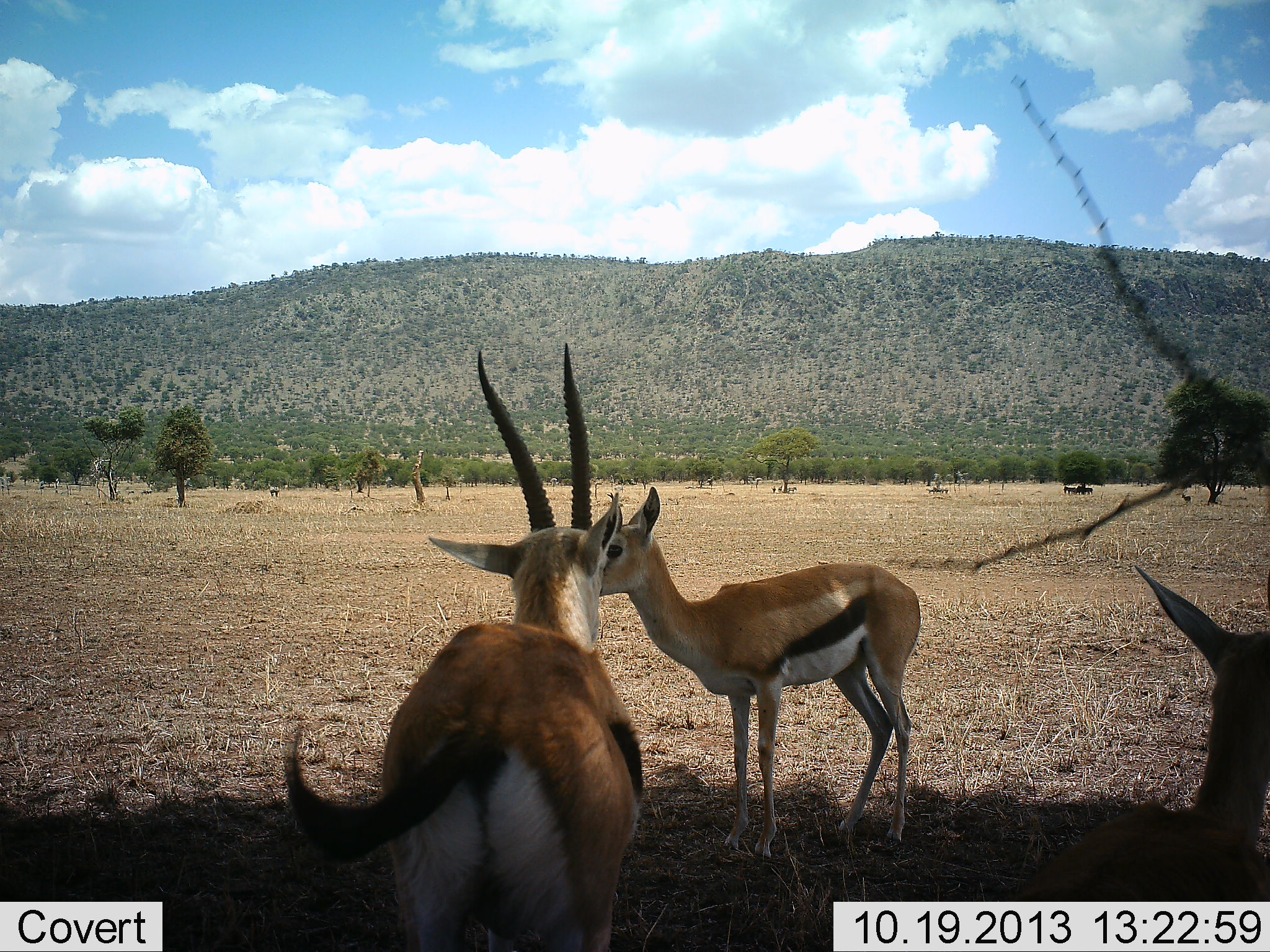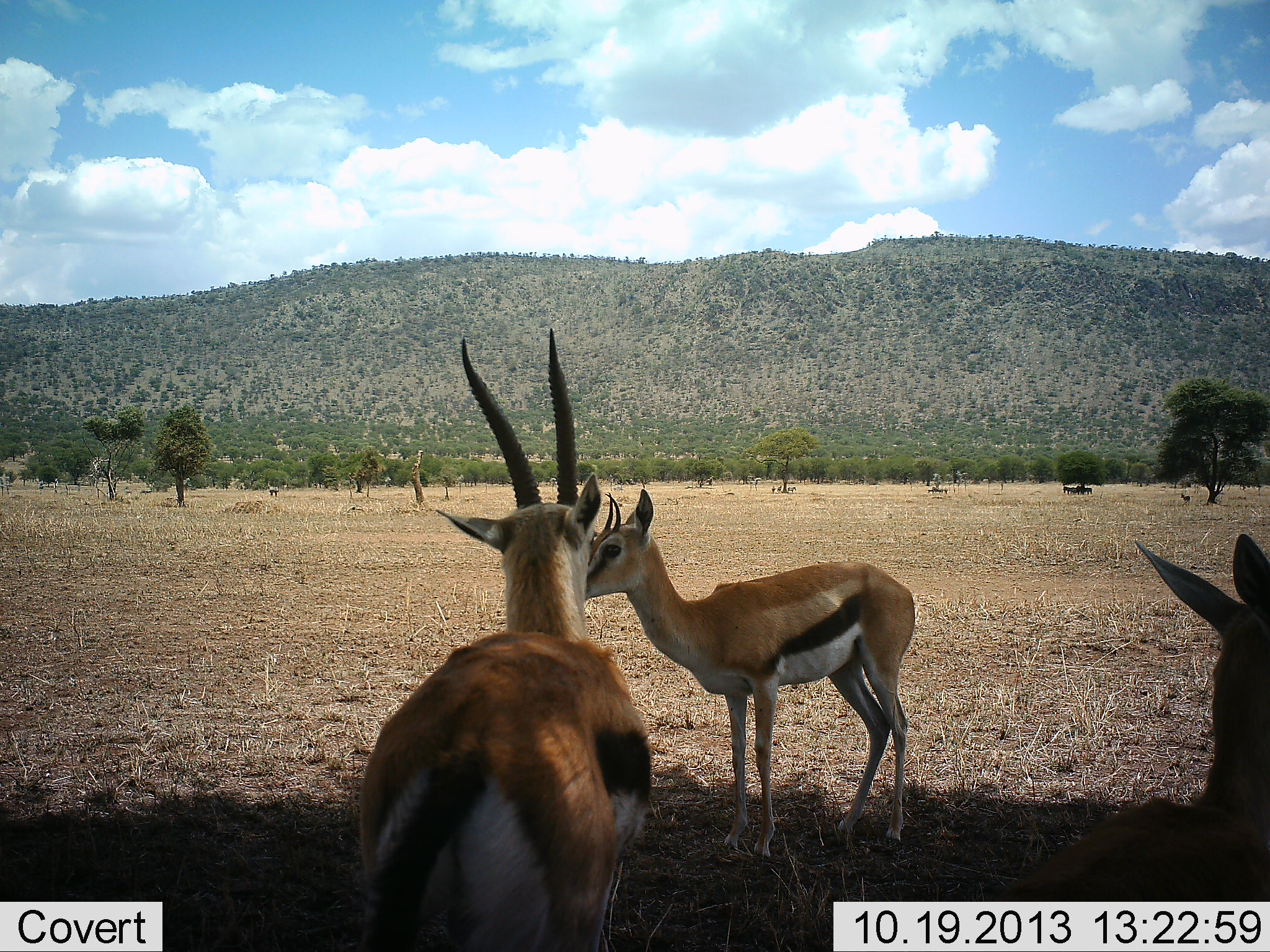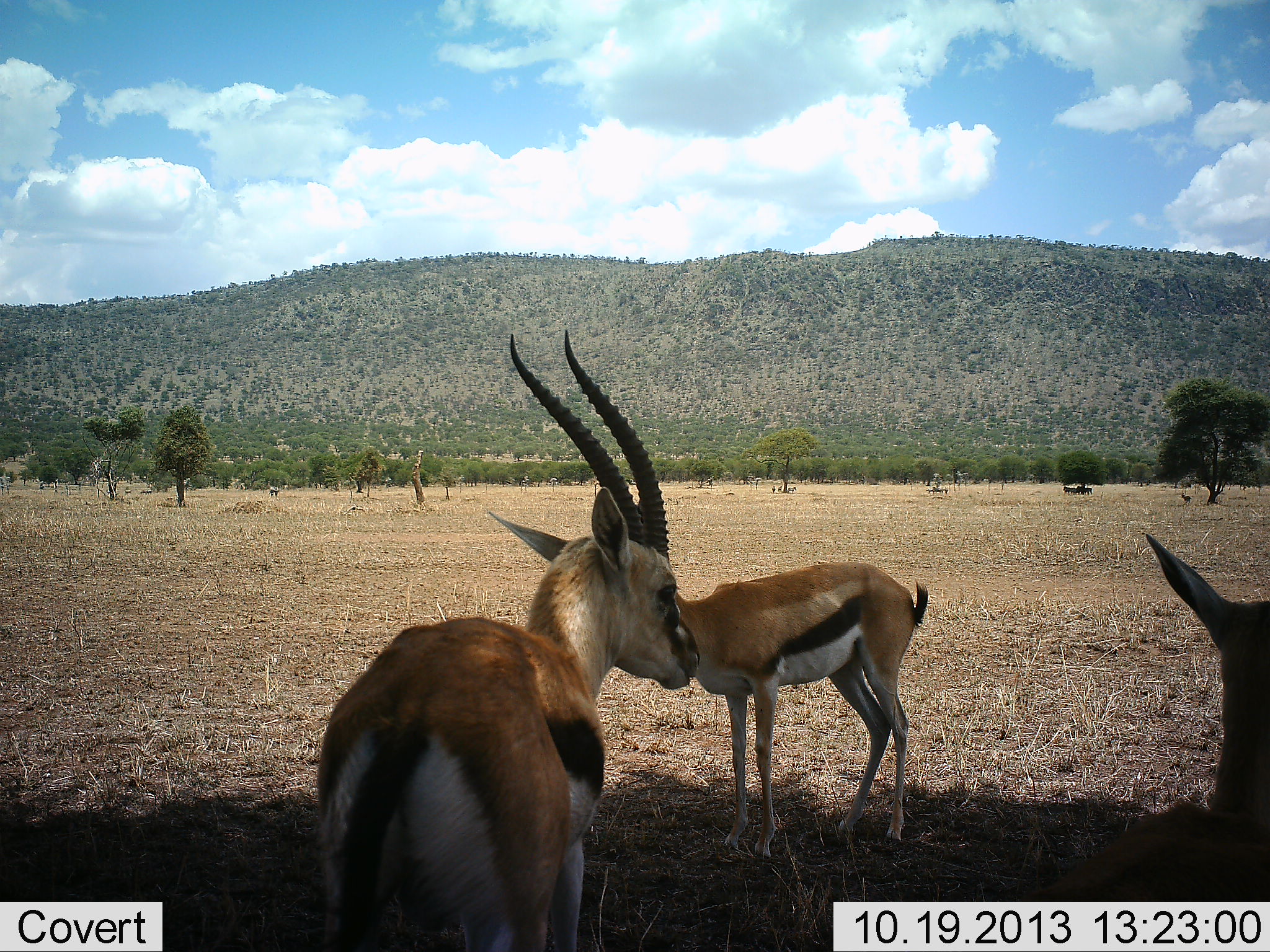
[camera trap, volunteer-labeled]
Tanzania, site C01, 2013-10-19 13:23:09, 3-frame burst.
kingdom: Animalia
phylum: Chordata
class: Mammalia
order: Artiodactyla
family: Bovidae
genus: Eudorcas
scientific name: Eudorcas thomsonii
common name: thomson's gazelle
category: gazellethomsons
Gazellethomsons (thomson's gazelle) (Eudorcas thomsonii), count 3. Behavior (volunteer vote fractions): standing 74%, resting 26%, moving 4%, interacting 15%. Young present (vote fraction): 15%. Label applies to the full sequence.